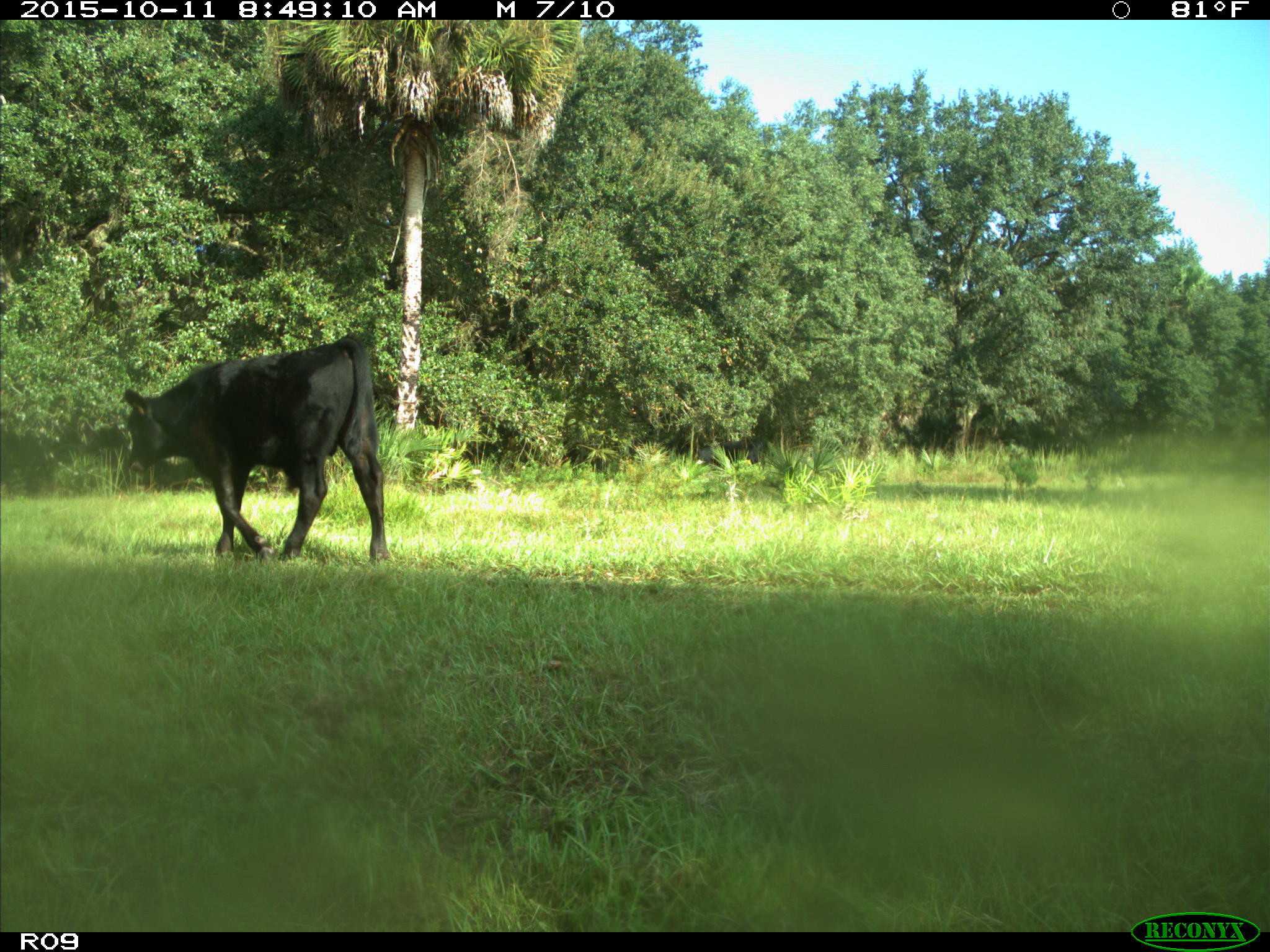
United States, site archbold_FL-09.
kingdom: Animalia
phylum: Chordata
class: Mammalia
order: Artiodactyla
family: Bovidae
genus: Bos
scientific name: Bos taurus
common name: domestic cow